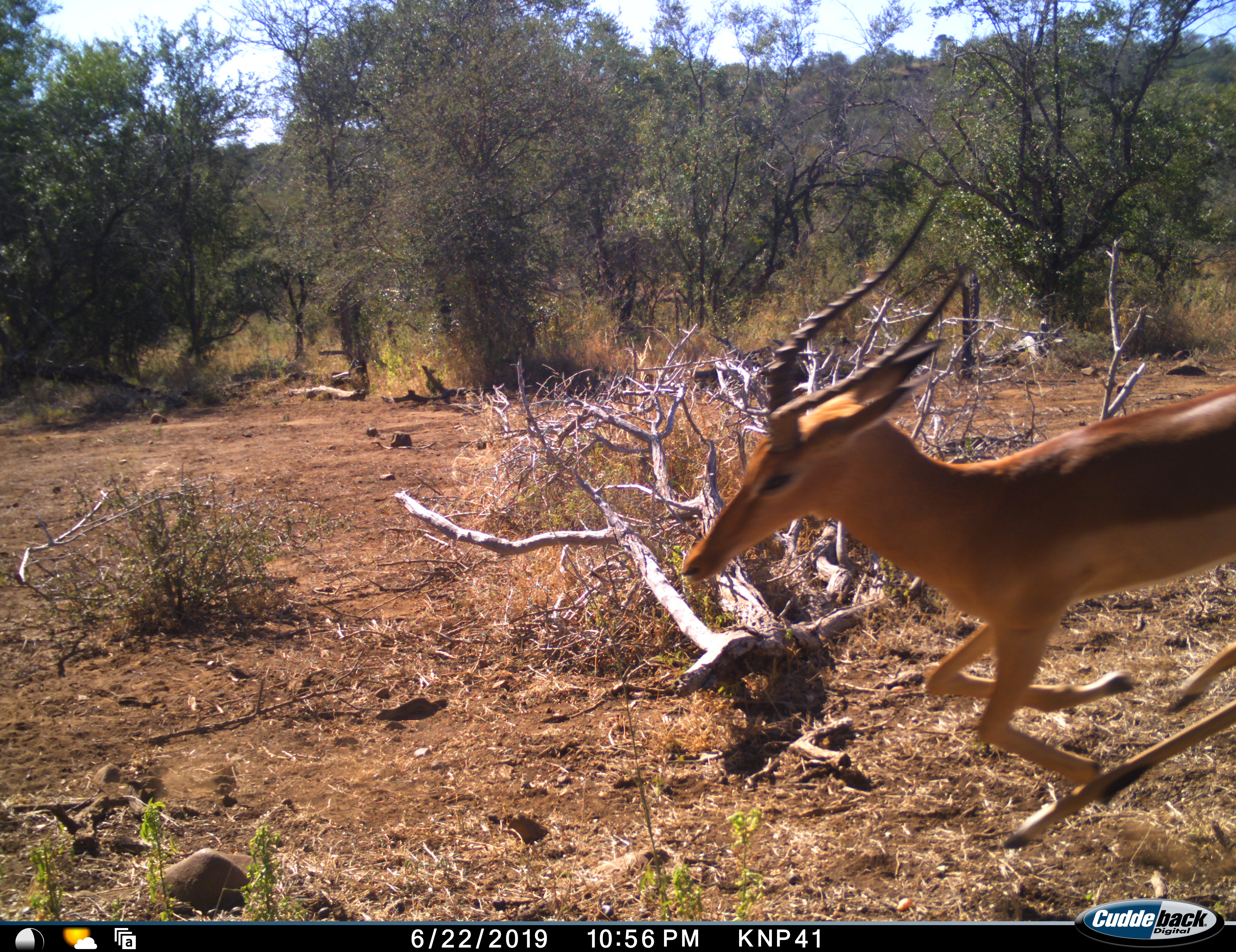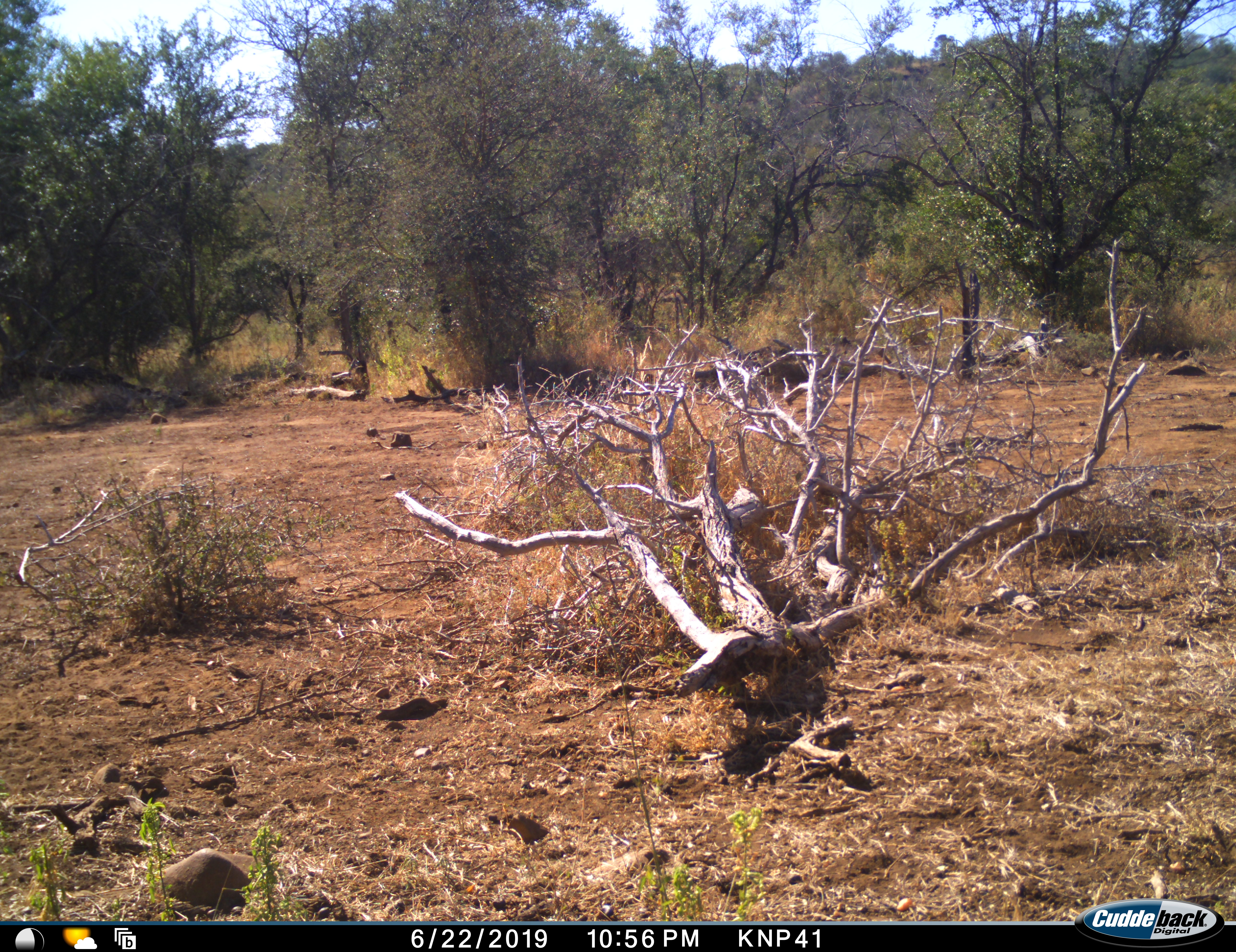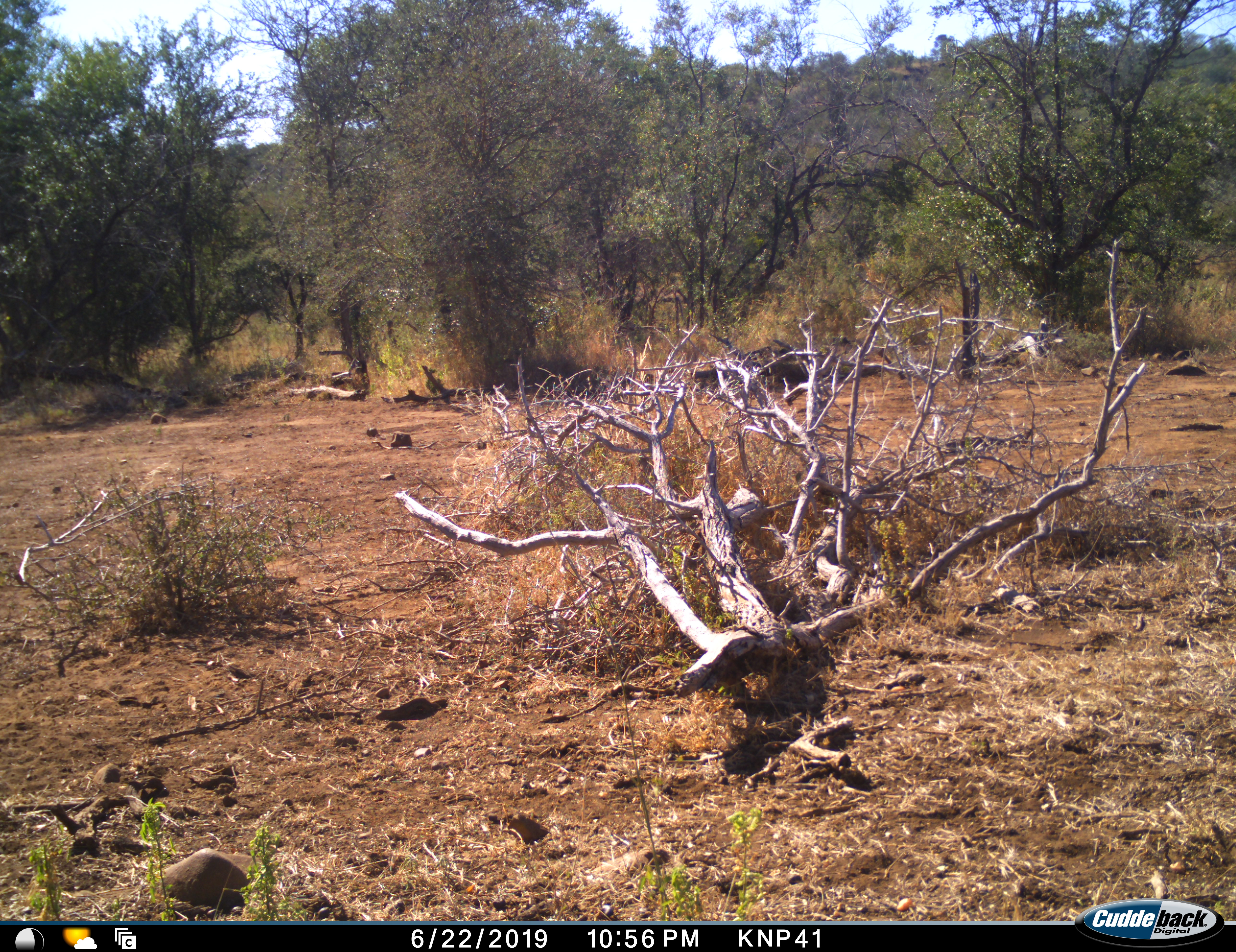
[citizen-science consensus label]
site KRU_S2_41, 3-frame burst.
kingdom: Animalia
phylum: Chordata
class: Mammalia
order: Artiodactyla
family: Bovidae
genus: Aepyceros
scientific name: Aepyceros melampus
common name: impala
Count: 1.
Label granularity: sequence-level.